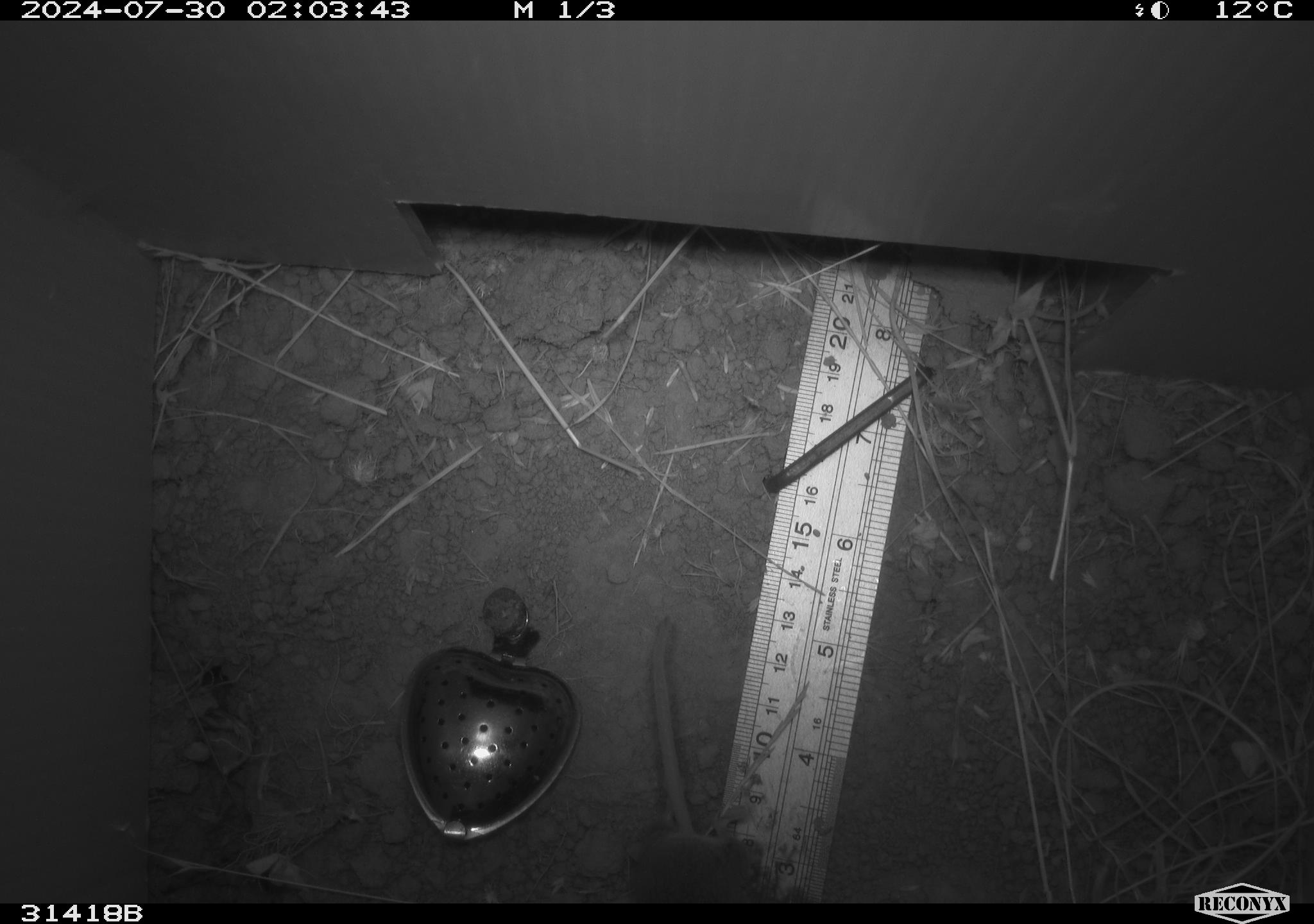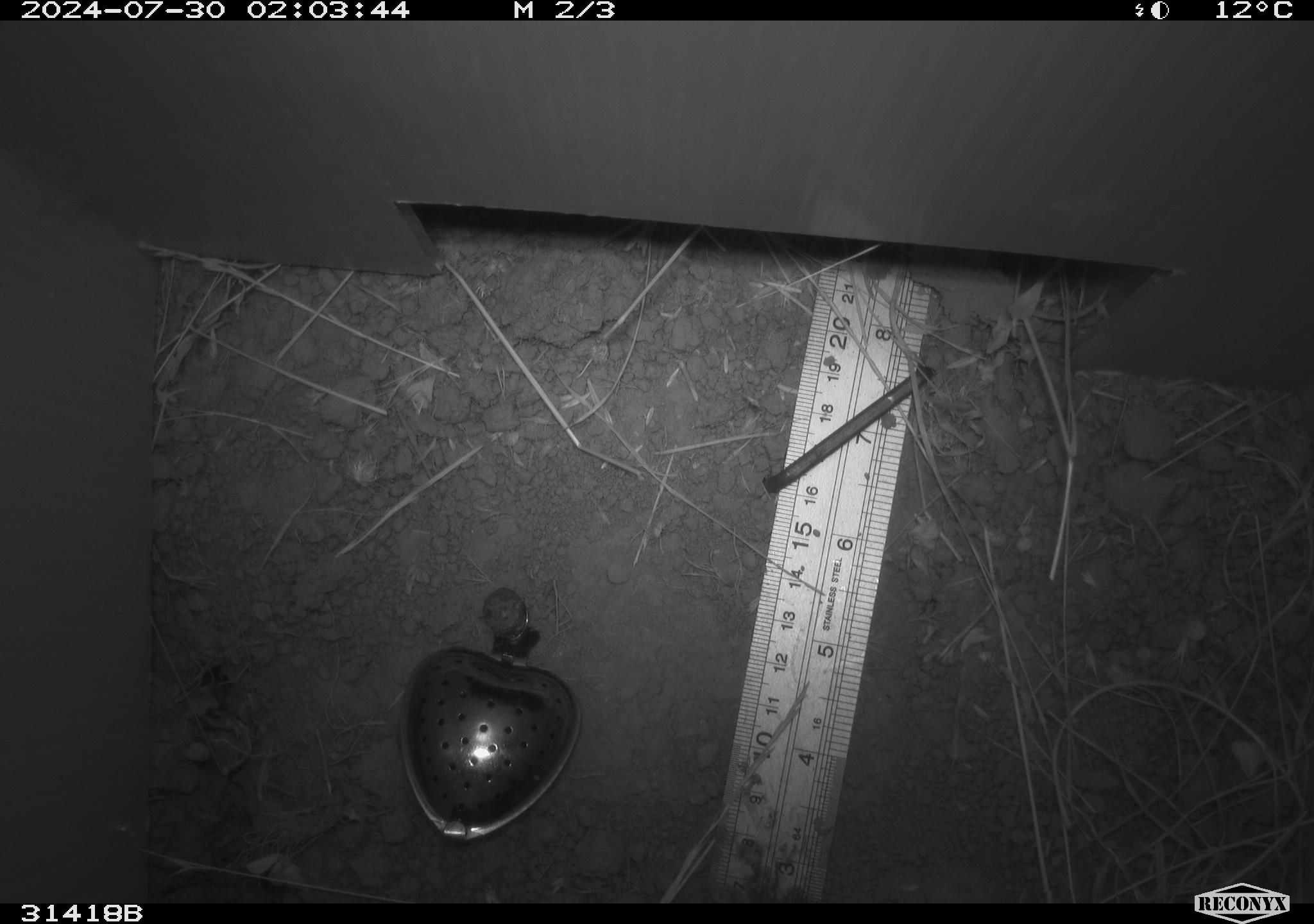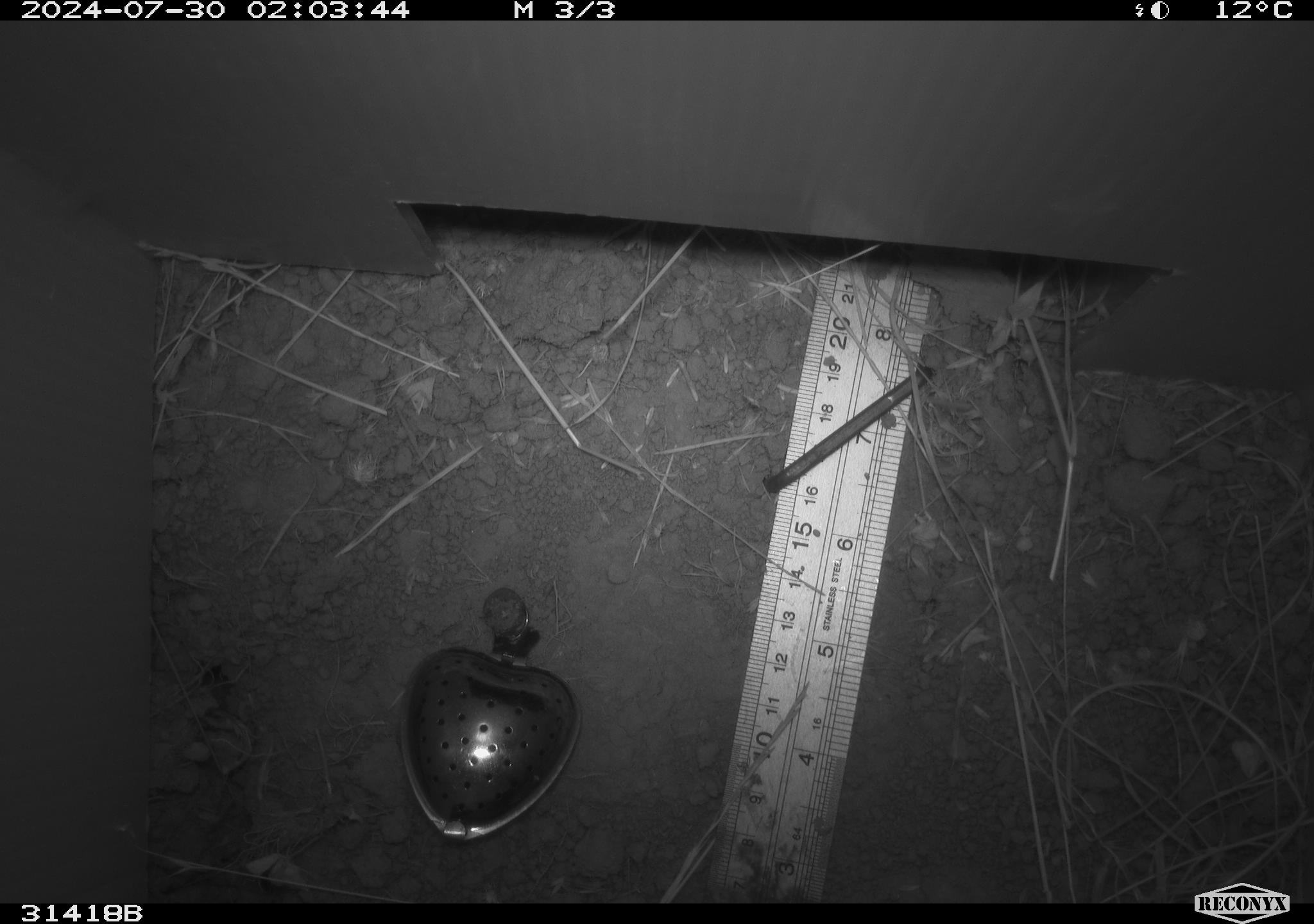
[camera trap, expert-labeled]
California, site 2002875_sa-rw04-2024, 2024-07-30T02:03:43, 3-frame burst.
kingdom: Animalia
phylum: Chordata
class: Mammalia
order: Rodentia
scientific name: Rodentia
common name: mouse species